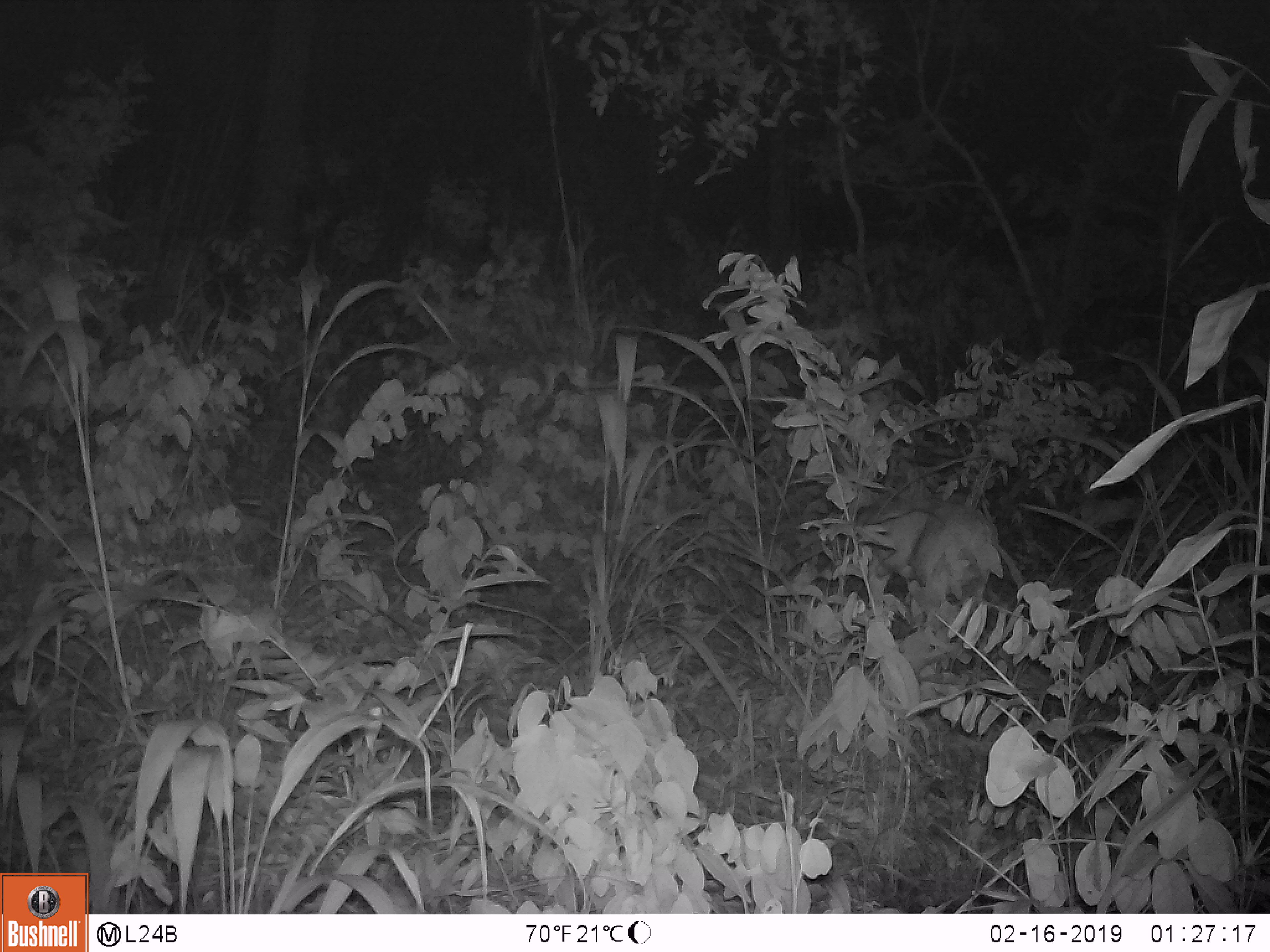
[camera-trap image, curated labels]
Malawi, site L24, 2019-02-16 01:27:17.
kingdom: Animalia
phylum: Chordata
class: Mammalia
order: Artiodactyla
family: Bovidae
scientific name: Antilopinae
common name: small antelope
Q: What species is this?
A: Small antelope (Antilopinae).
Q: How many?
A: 1.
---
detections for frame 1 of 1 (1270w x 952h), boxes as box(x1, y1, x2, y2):
small antelope: box(835, 472, 1005, 654)